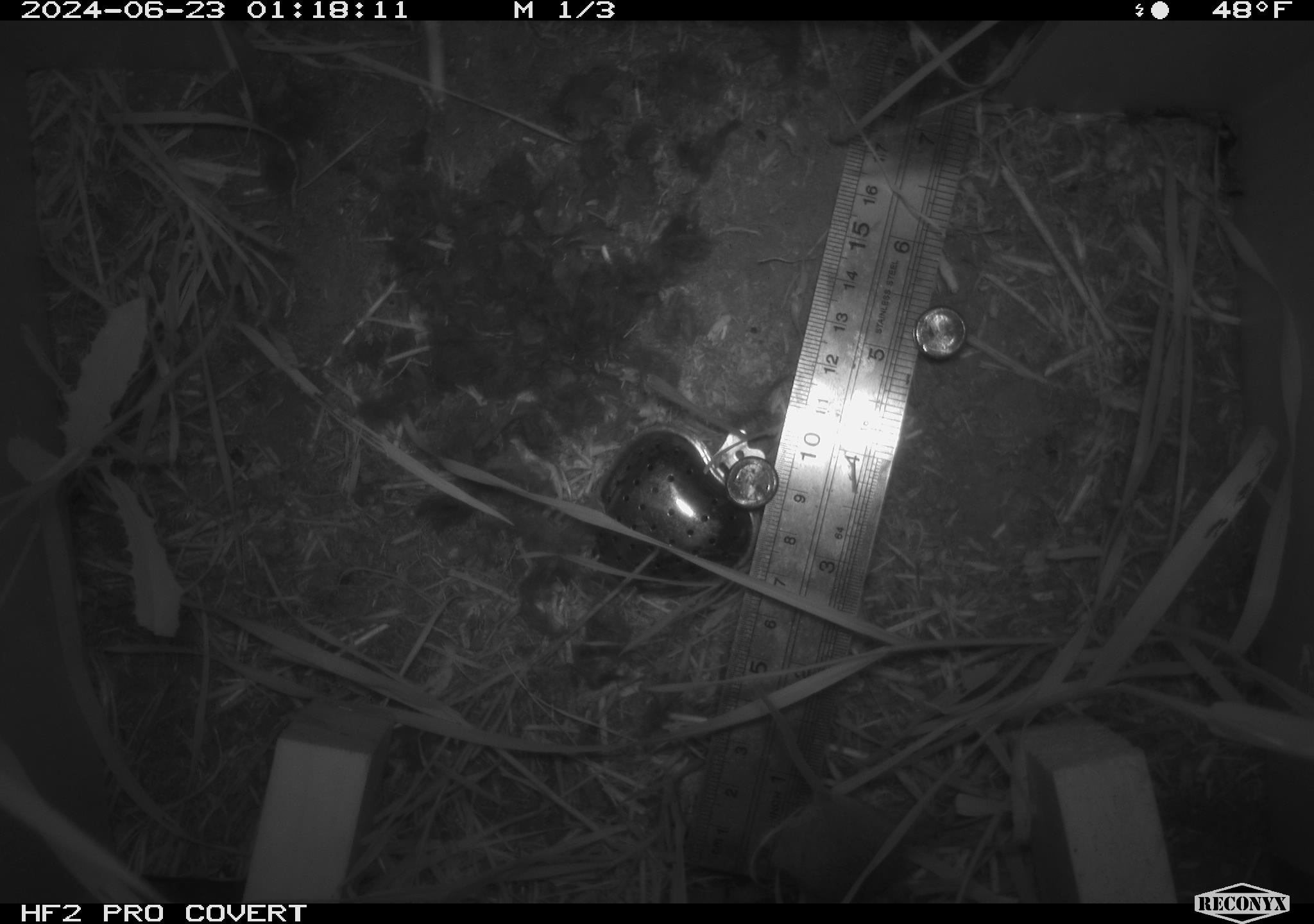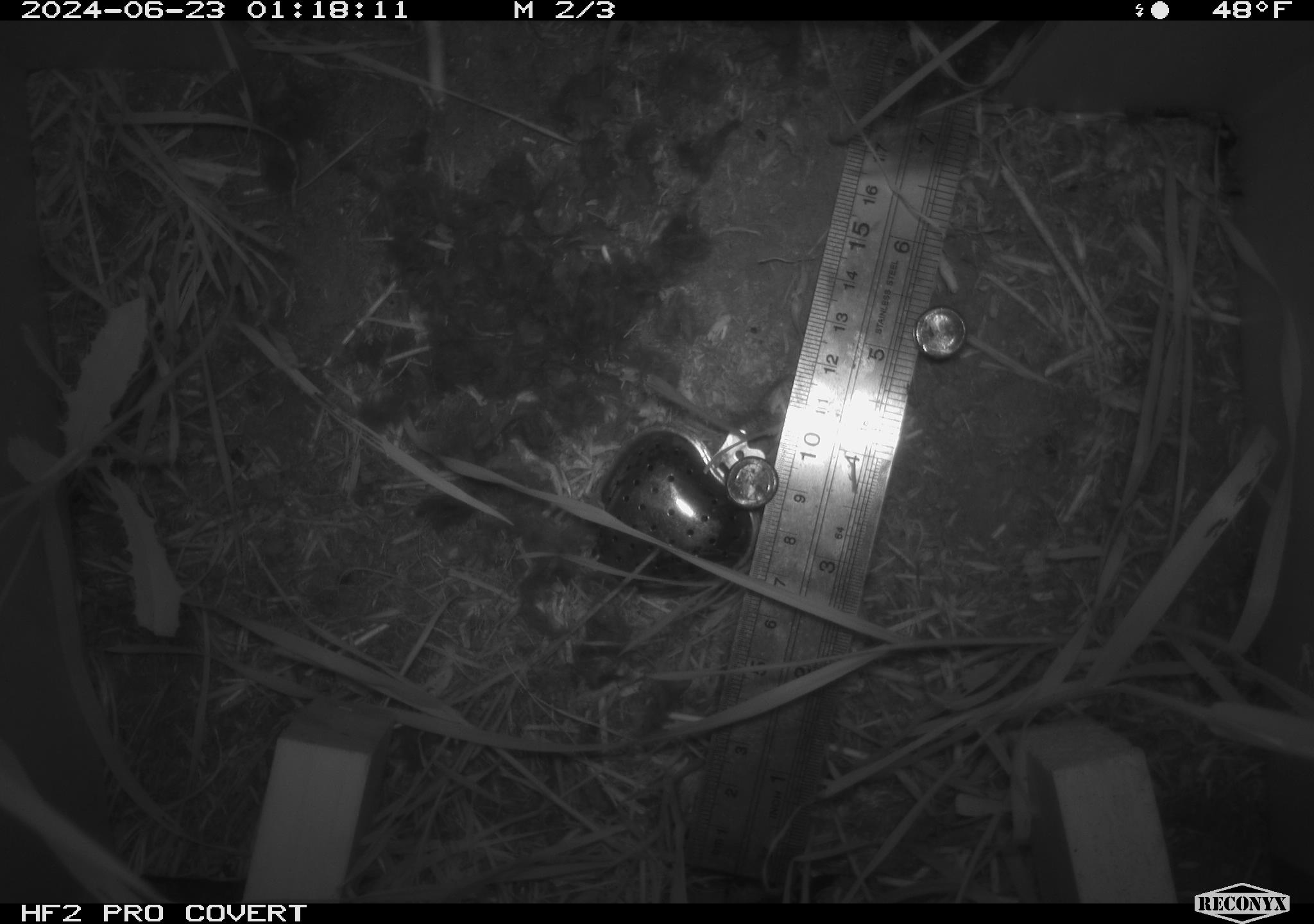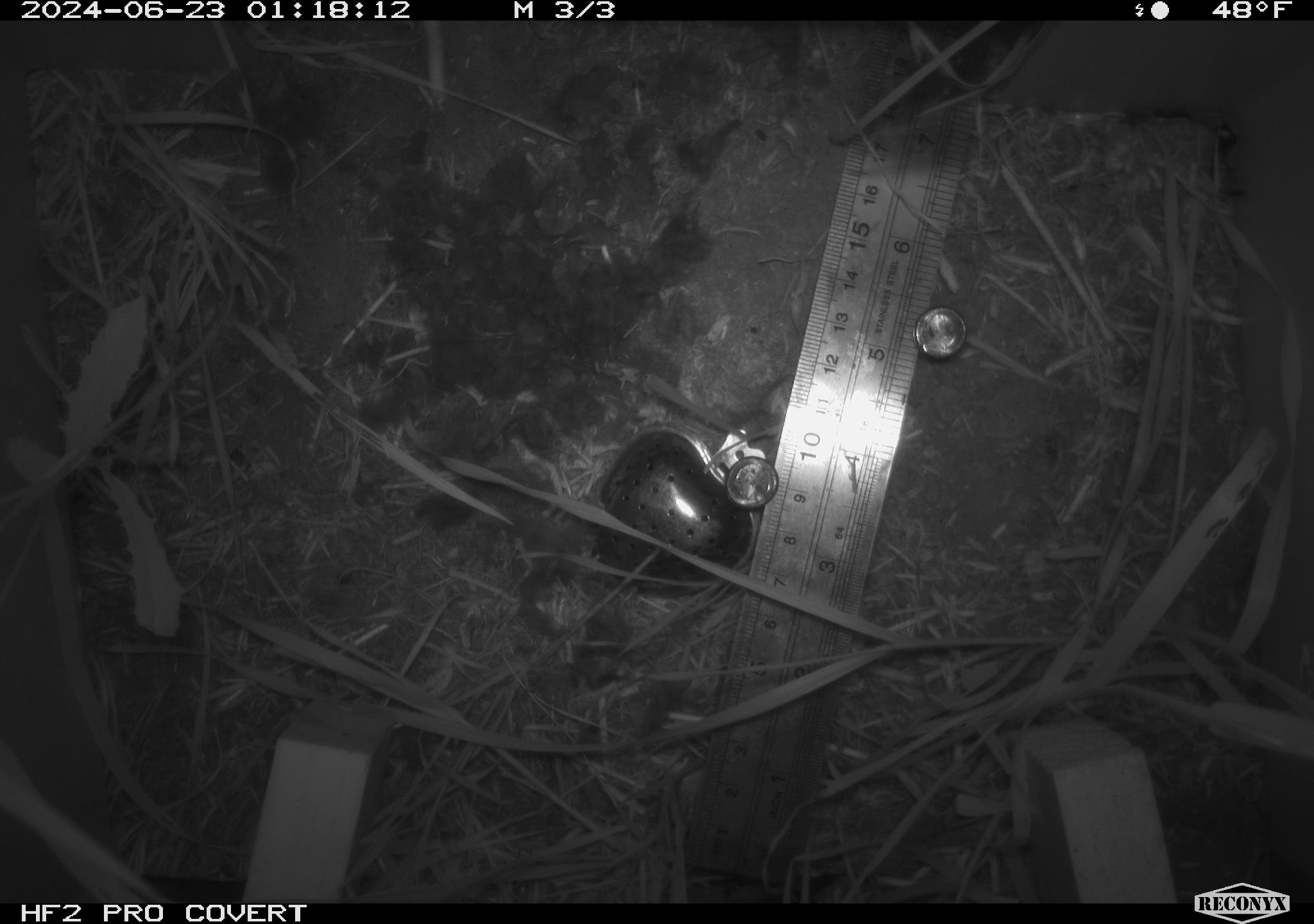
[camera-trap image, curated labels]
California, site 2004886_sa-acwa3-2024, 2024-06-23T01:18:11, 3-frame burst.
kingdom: Animalia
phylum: Chordata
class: Mammalia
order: Rodentia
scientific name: Rodentia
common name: mouse species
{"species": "mouse species (Rodentia)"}